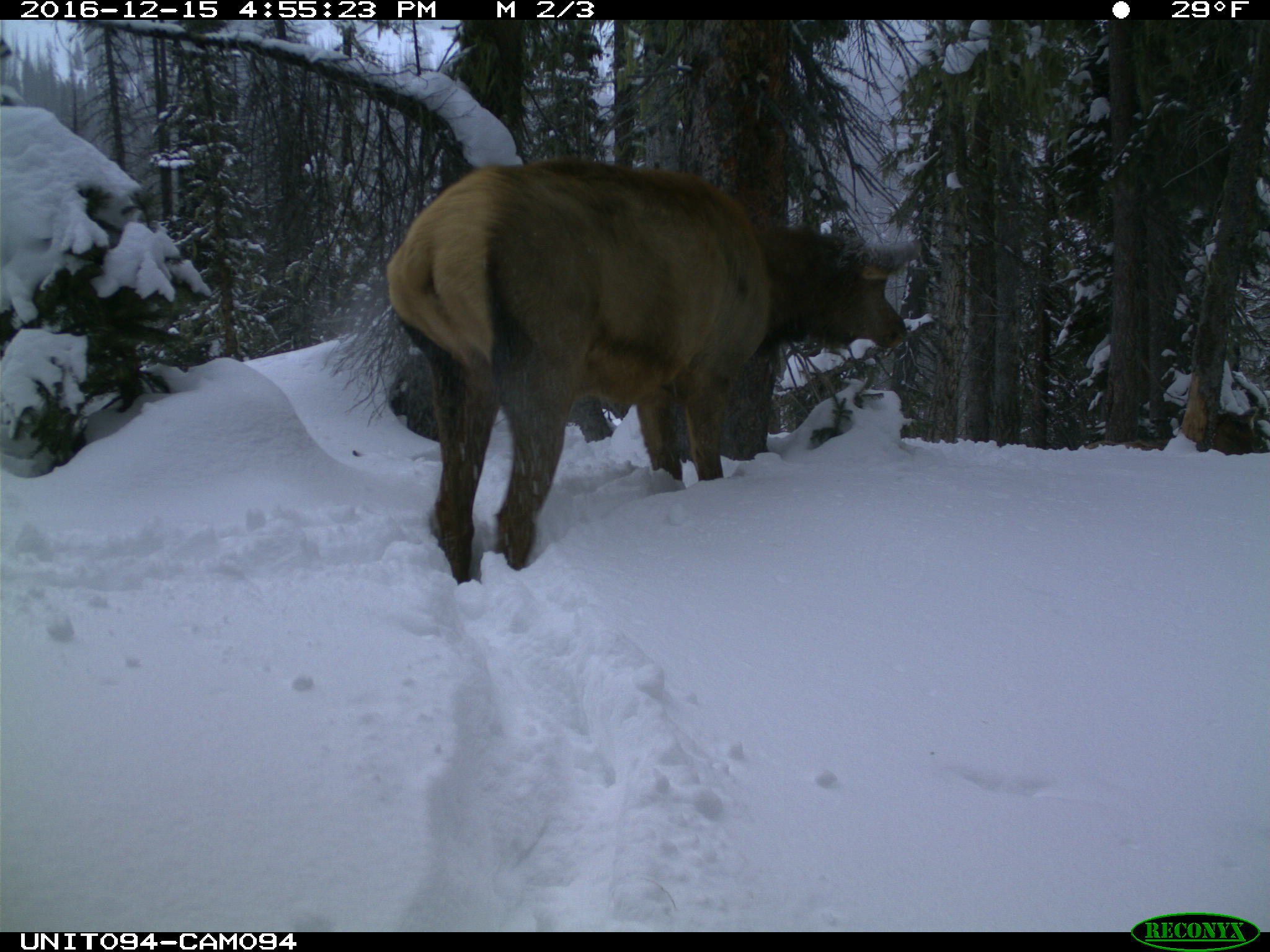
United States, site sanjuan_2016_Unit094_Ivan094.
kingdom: Animalia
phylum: Chordata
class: Mammalia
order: Artiodactyla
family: Cervidae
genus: Cervus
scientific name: Cervus elaphus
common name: red deer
Cervus elaphus (red deer).